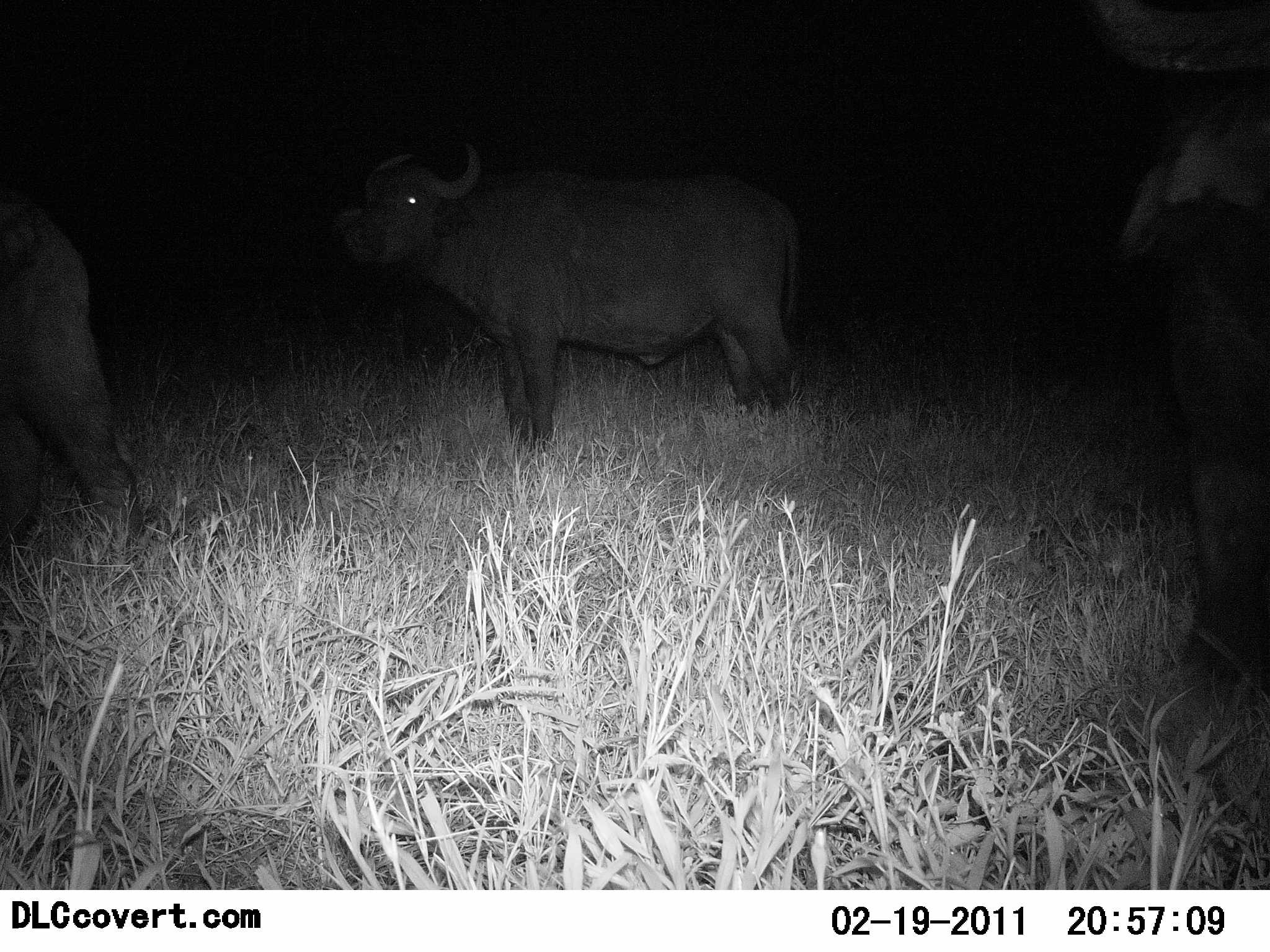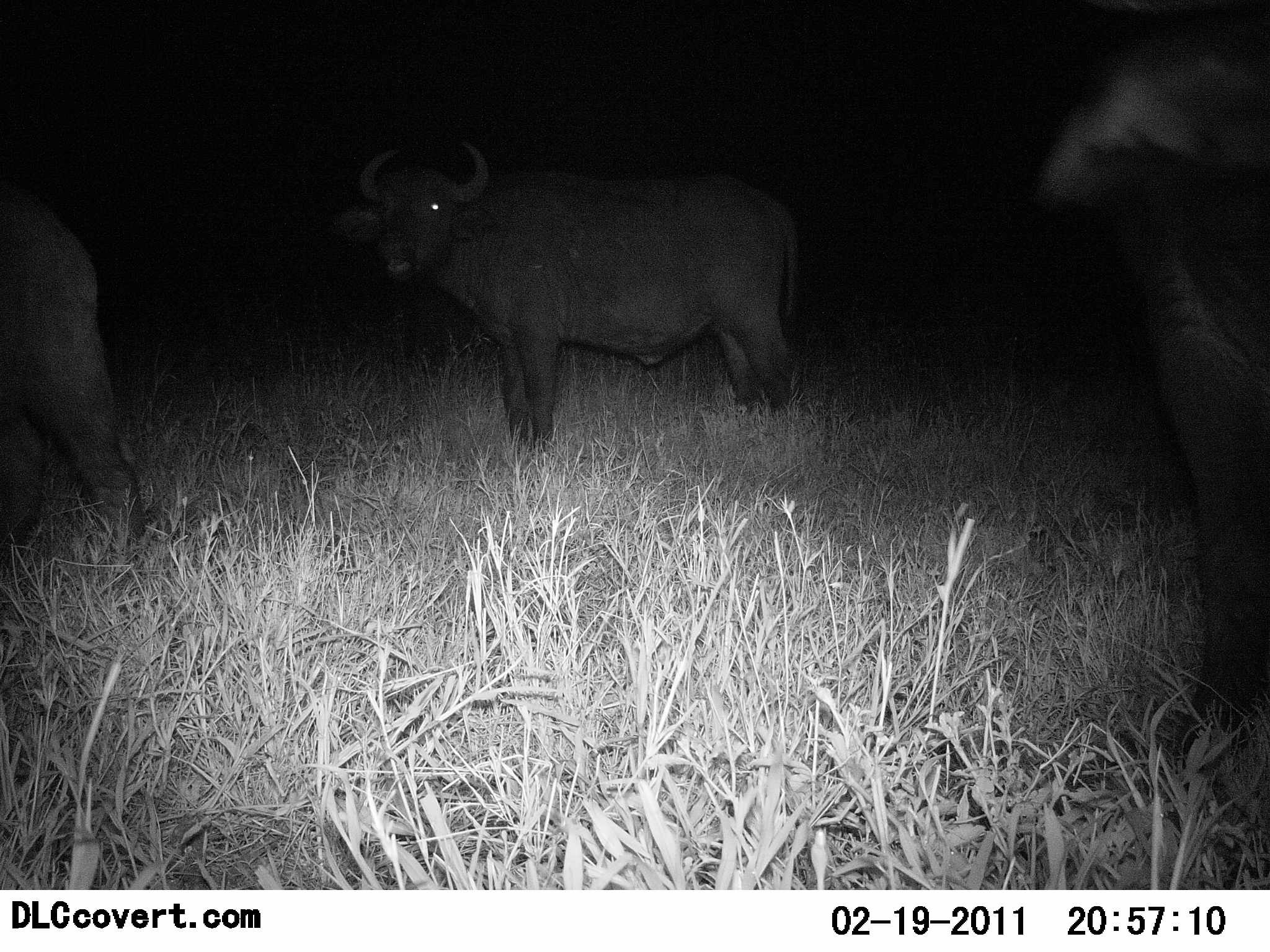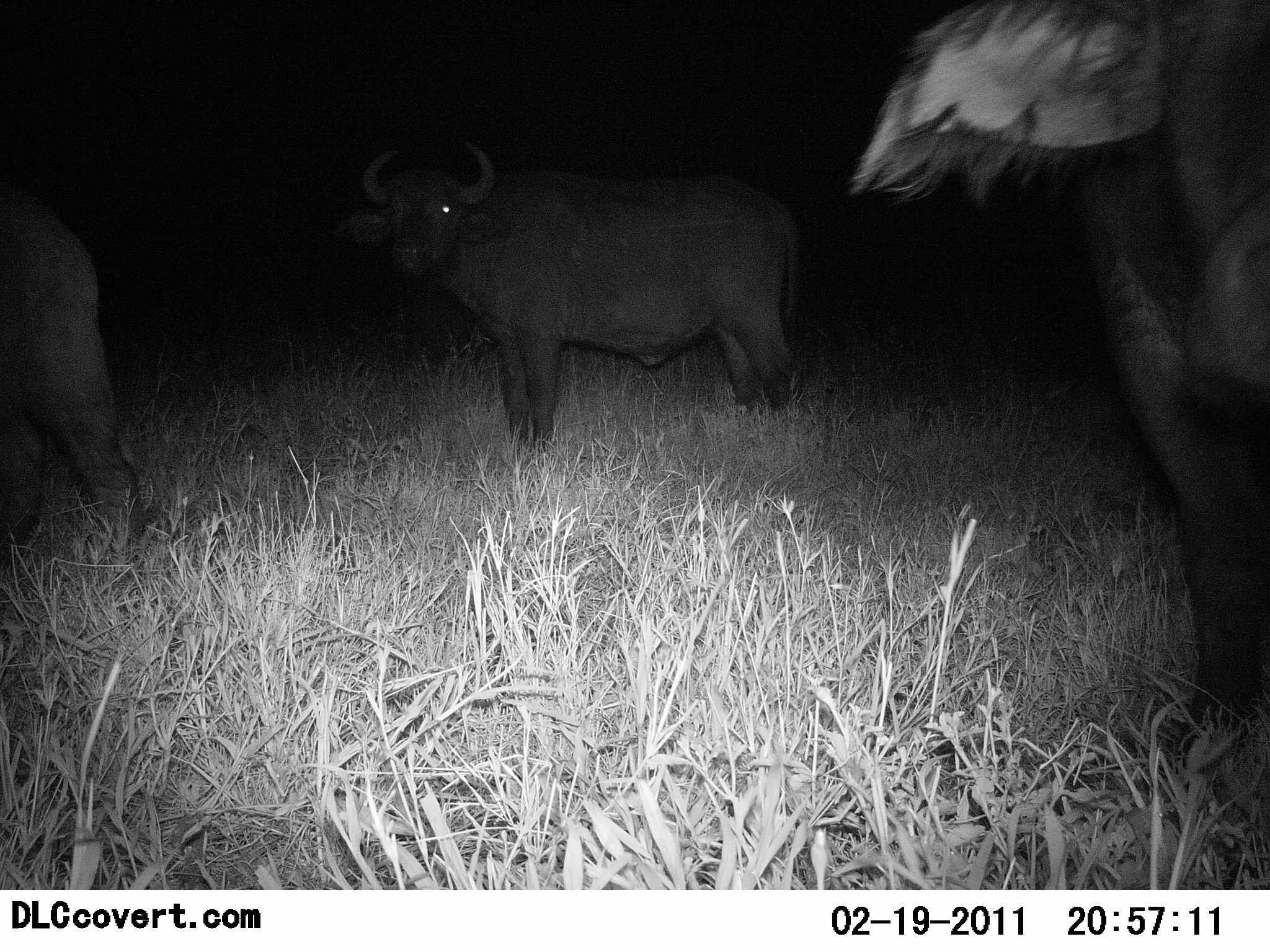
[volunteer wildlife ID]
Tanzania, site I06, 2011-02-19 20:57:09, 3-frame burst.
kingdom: Animalia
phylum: Chordata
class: Mammalia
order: Artiodactyla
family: Bovidae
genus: Syncerus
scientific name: Syncerus caffer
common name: cape buffalo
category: buffalo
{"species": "buffalo (cape buffalo) (Syncerus caffer)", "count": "3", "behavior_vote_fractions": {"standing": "92%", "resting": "0%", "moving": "17%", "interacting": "0%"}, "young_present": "0%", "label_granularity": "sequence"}